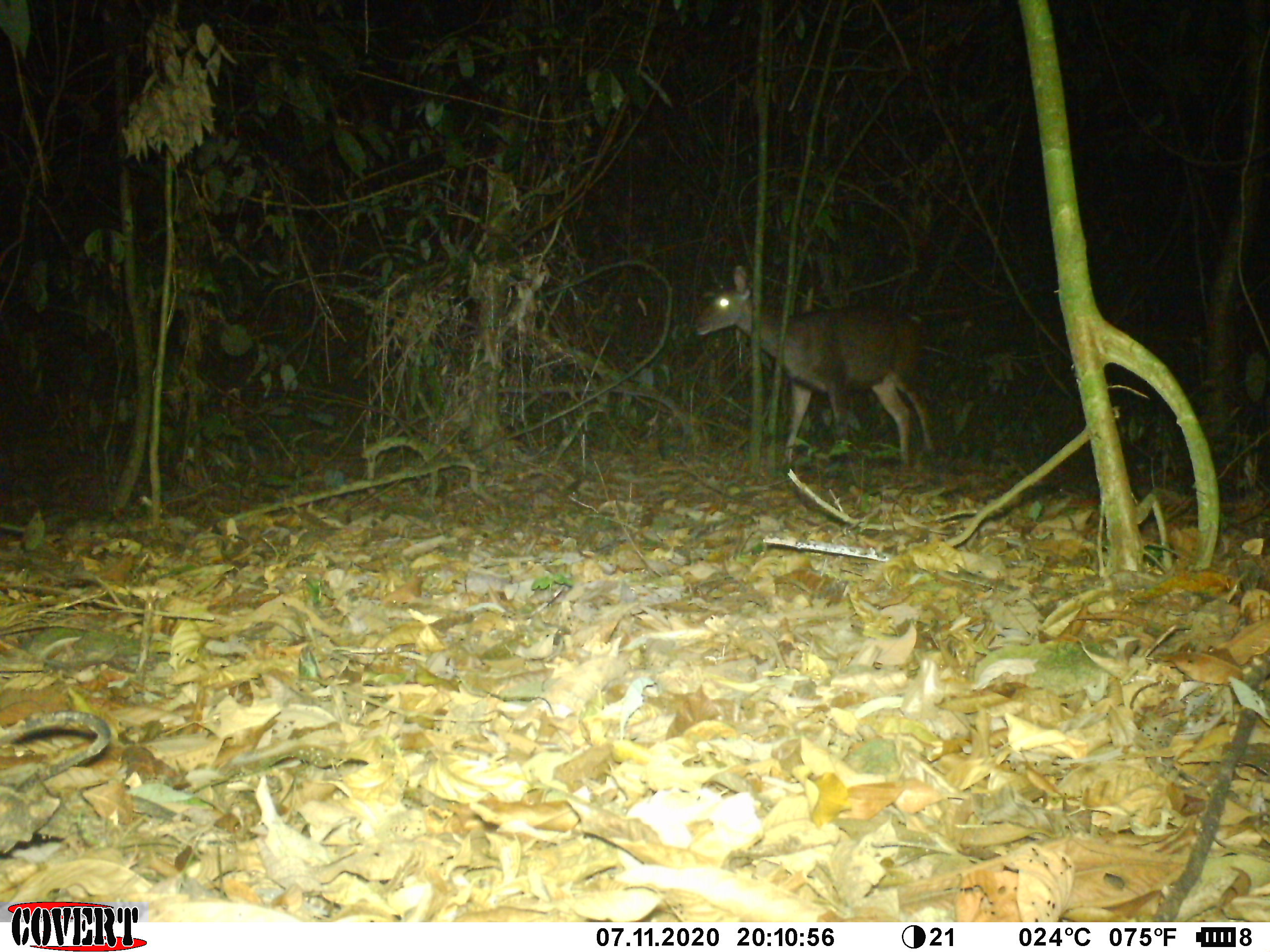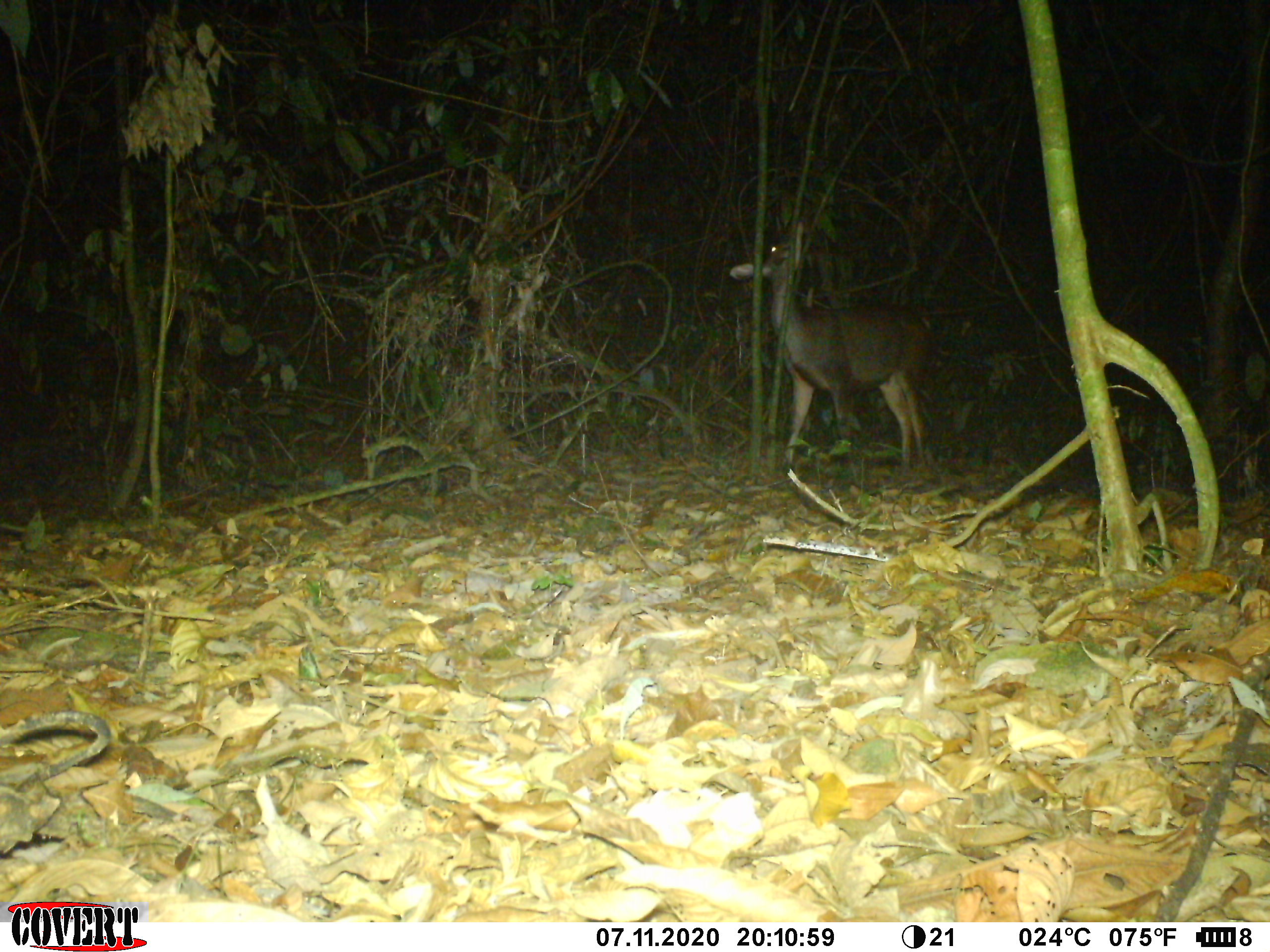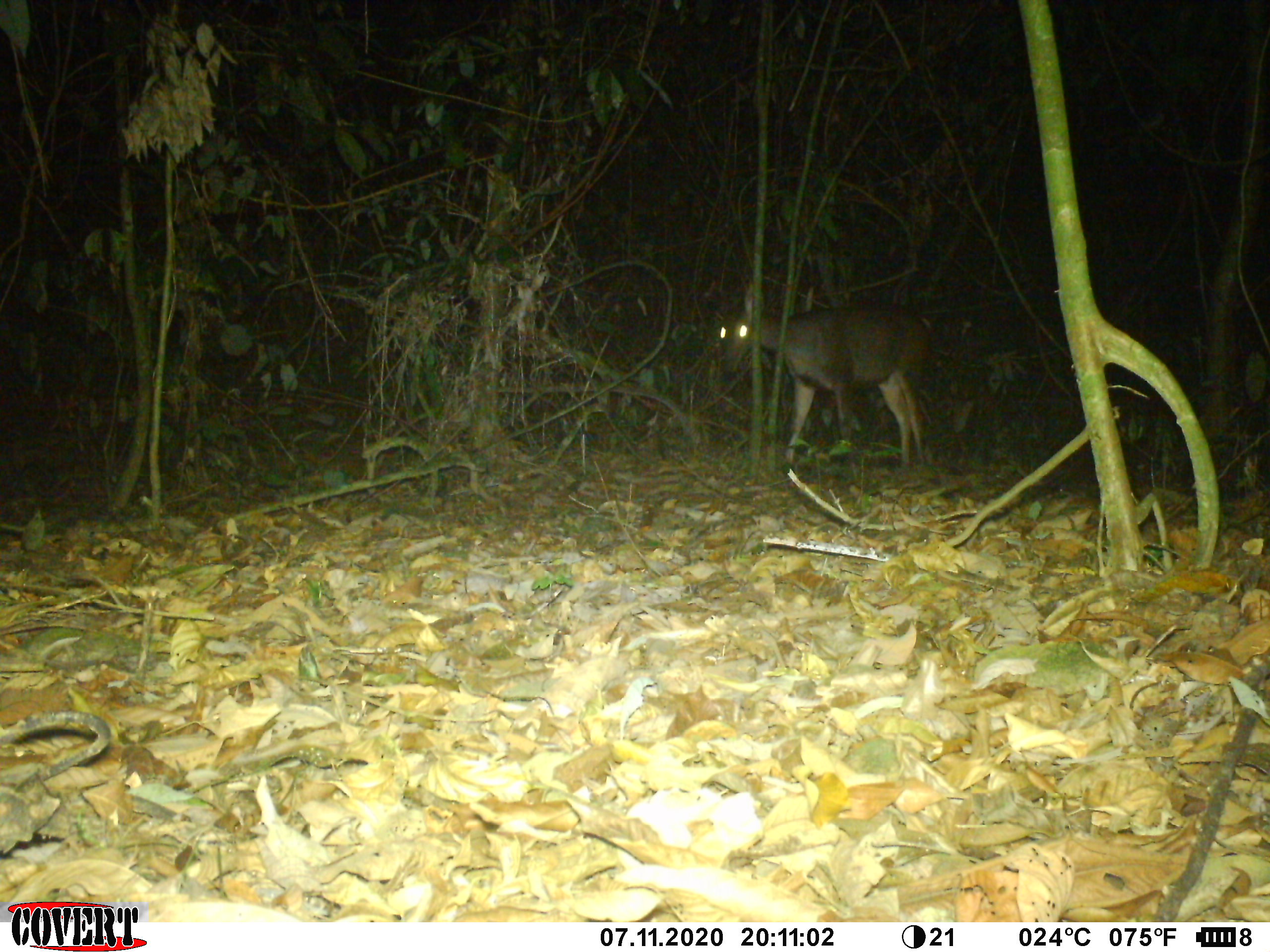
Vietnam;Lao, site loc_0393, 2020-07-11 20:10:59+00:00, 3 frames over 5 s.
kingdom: Animalia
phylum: Chordata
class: Mammalia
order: Artiodactyla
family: Cervidae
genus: Rusa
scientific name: Rusa unicolor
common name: sambar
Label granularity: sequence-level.